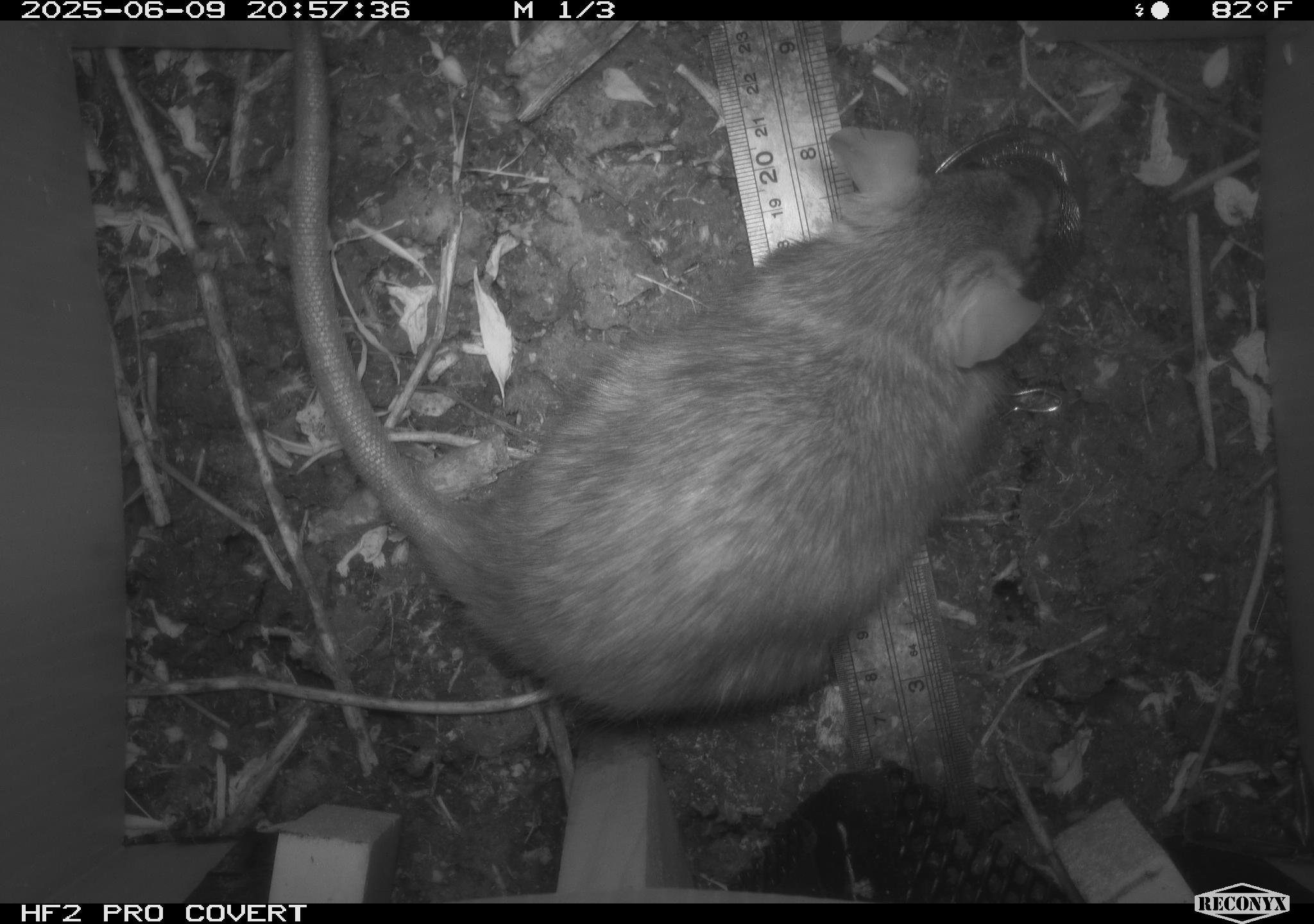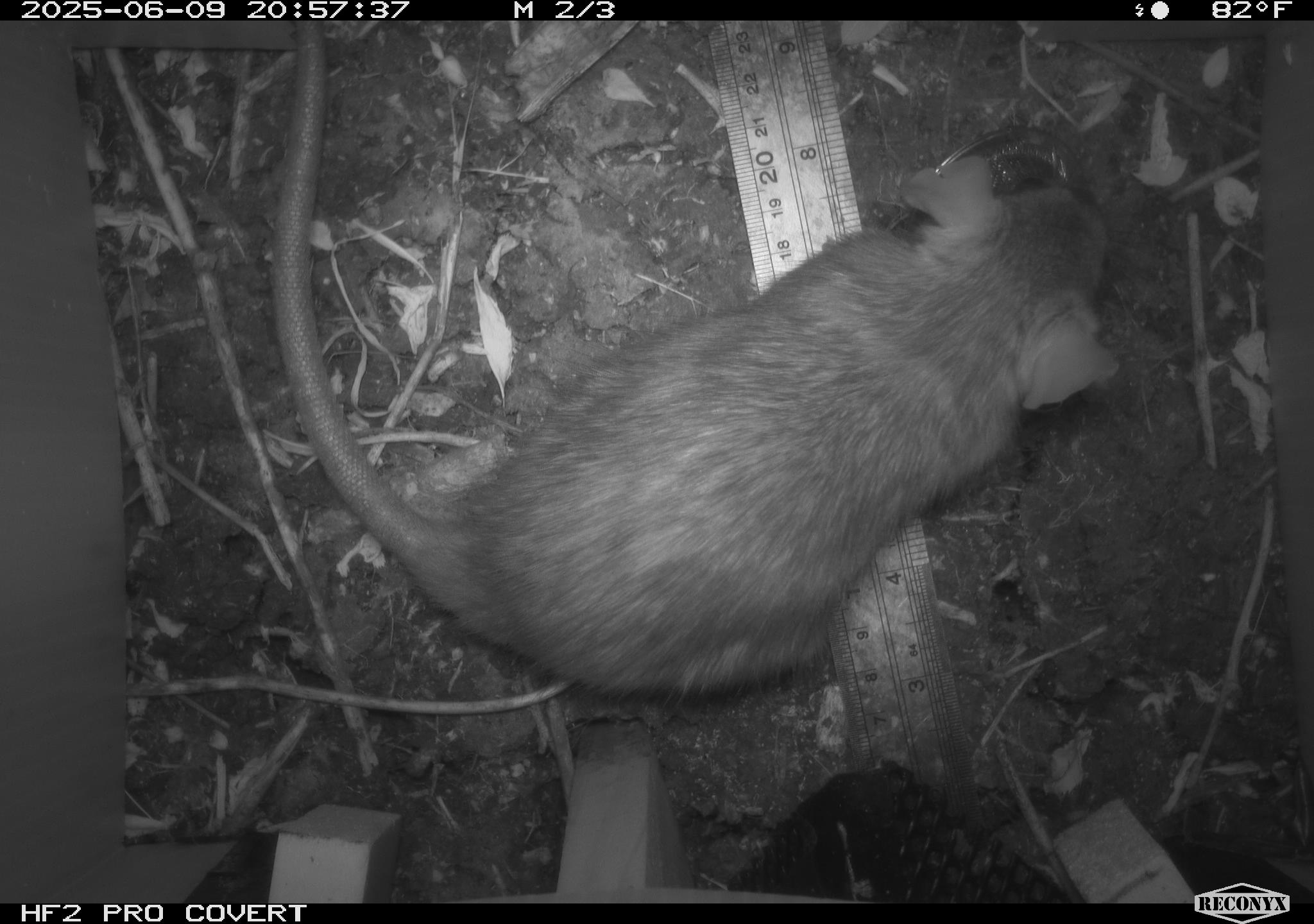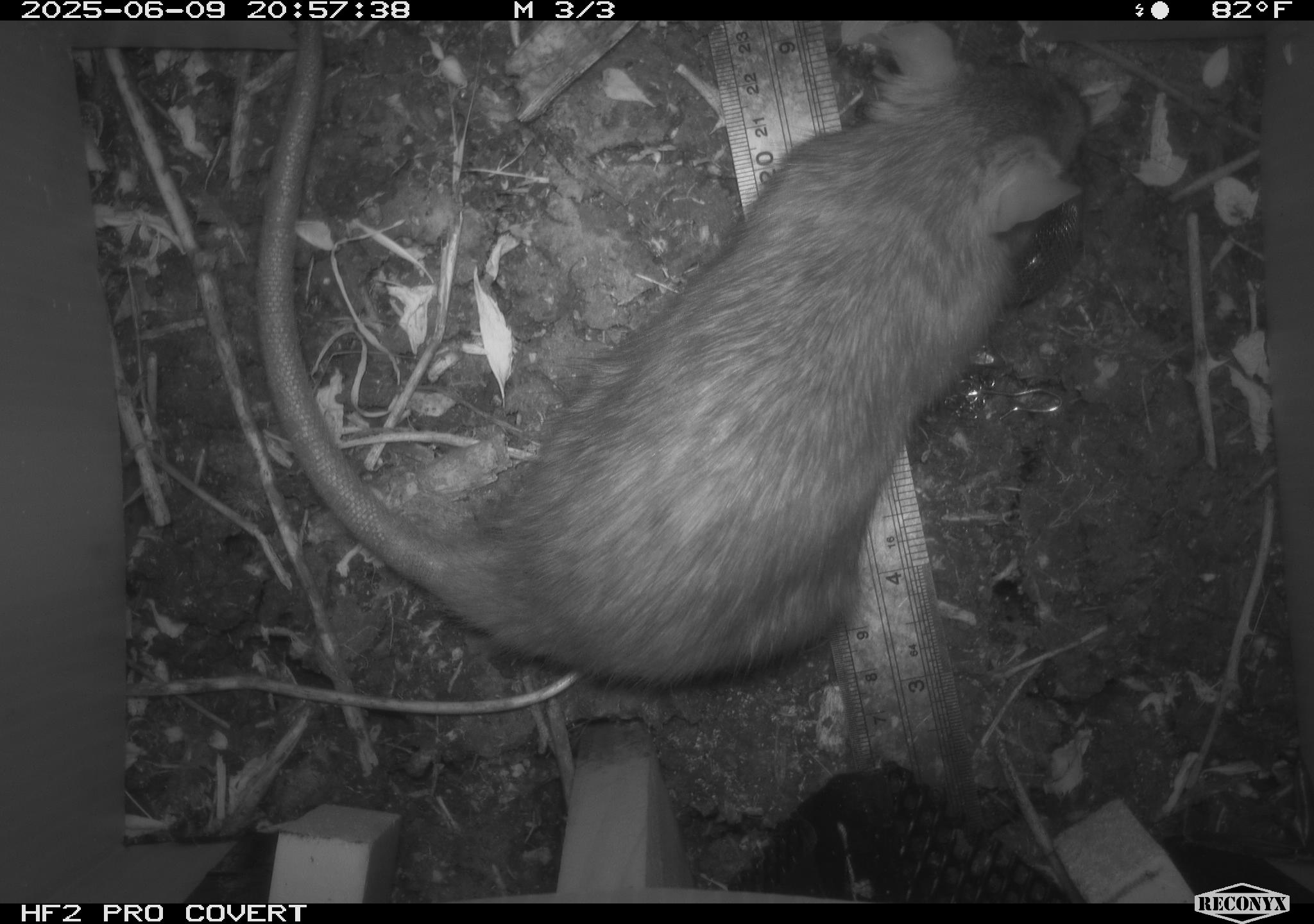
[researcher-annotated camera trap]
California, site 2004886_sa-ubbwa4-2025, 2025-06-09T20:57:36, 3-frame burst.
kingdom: Animalia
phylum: Chordata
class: Mammalia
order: Rodentia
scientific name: Rodentia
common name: rodent